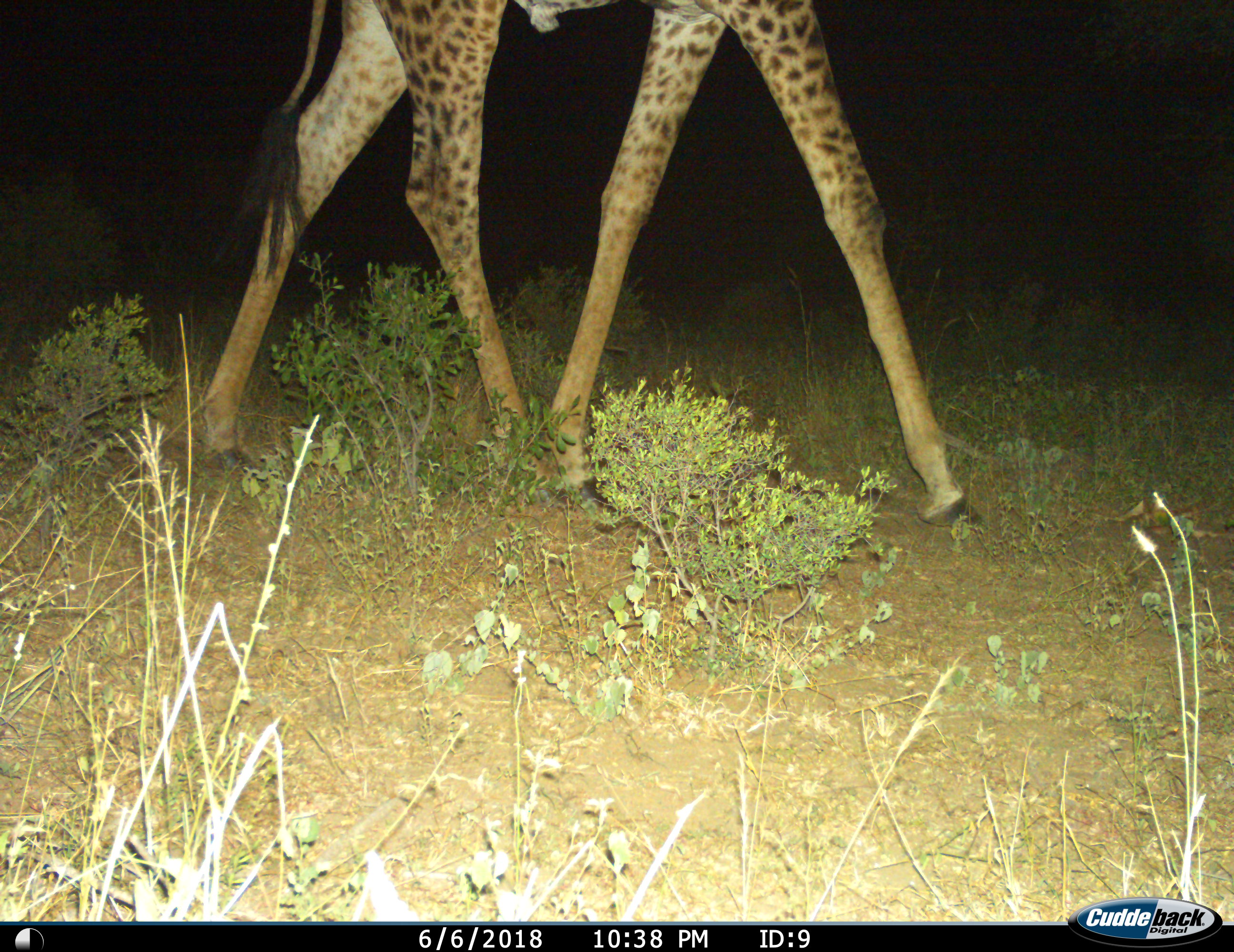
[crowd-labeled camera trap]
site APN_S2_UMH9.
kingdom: Animalia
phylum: Chordata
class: Mammalia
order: Artiodactyla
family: Giraffidae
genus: Giraffa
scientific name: Giraffa camelopardalis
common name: giraffe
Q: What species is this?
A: Giraffe (Giraffa camelopardalis).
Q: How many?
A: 1.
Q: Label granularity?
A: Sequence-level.